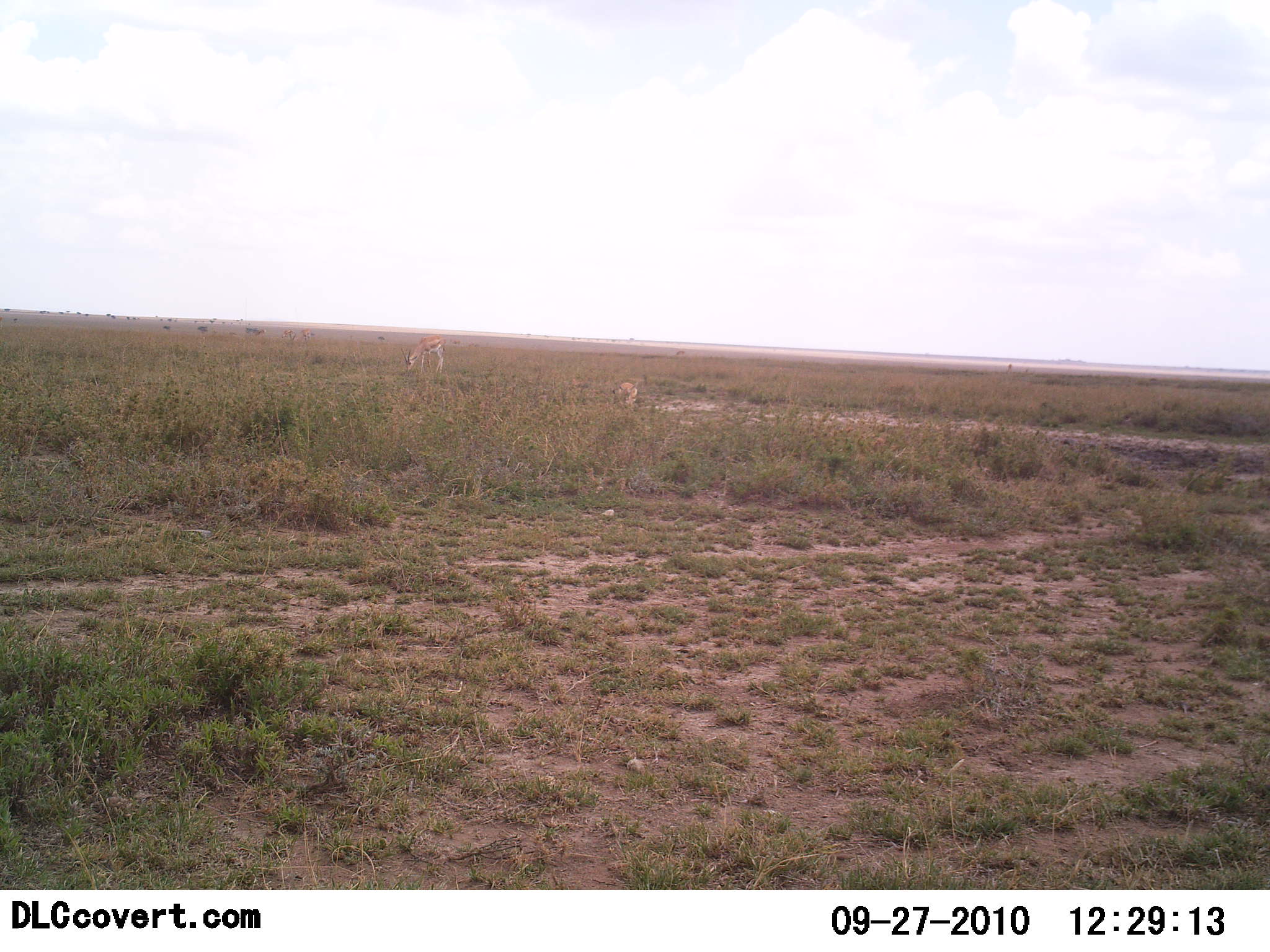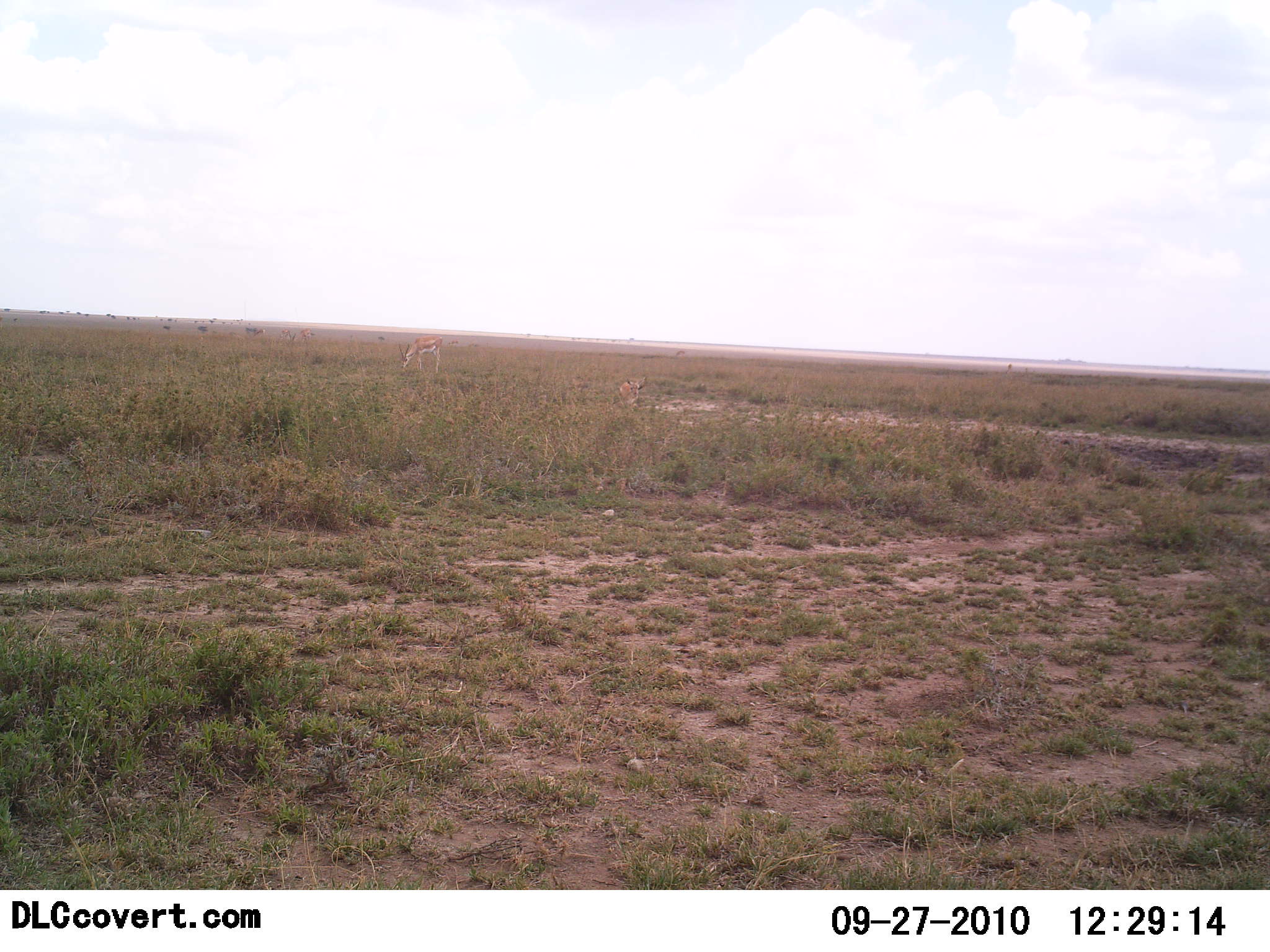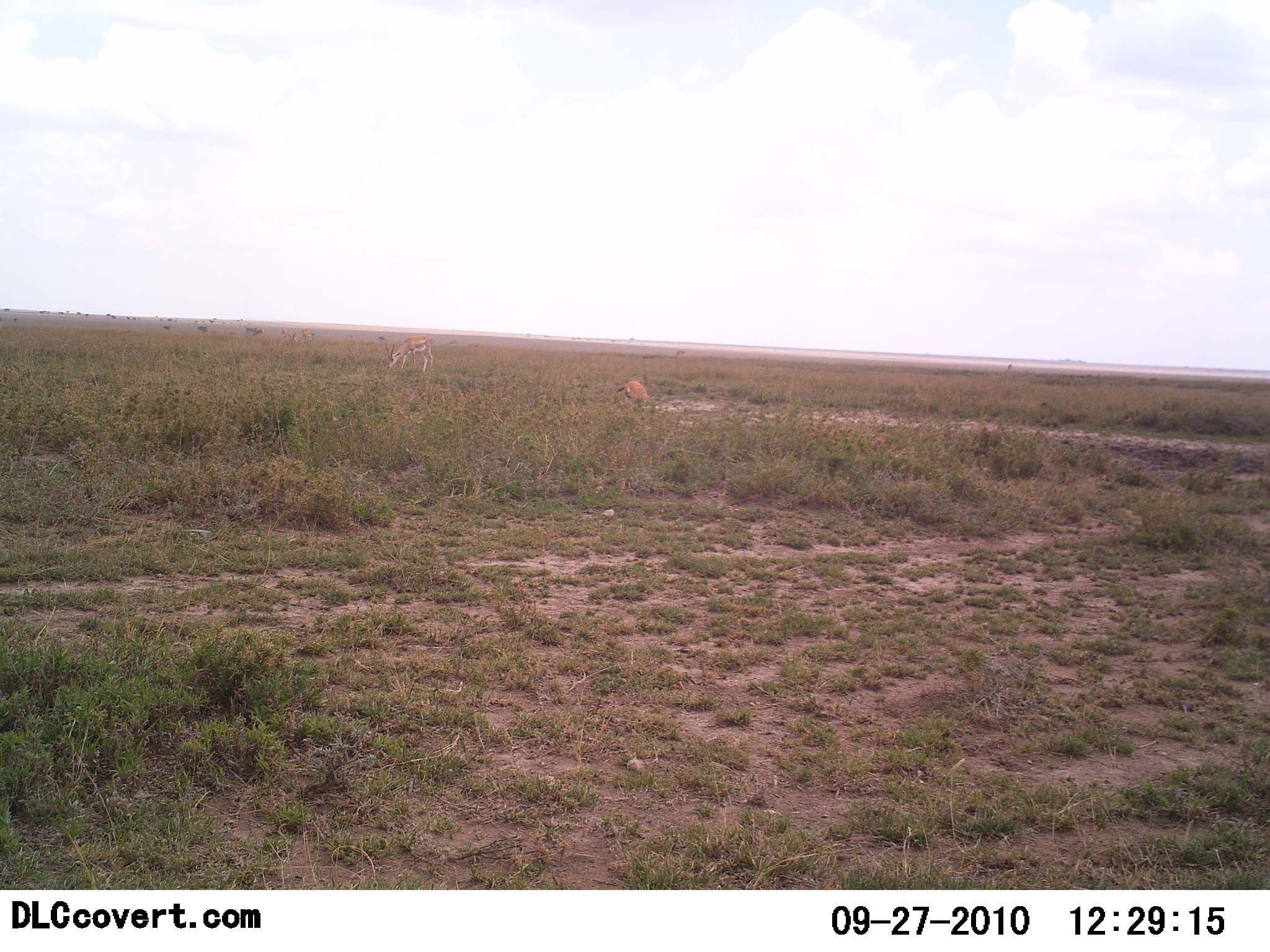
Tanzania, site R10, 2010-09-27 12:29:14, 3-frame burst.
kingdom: Animalia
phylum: Chordata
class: Mammalia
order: Artiodactyla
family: Bovidae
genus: Eudorcas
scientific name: Eudorcas thomsonii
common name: thomson's gazelle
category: gazellethomsons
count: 2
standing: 47%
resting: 7%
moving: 13%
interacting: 7%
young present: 13%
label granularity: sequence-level